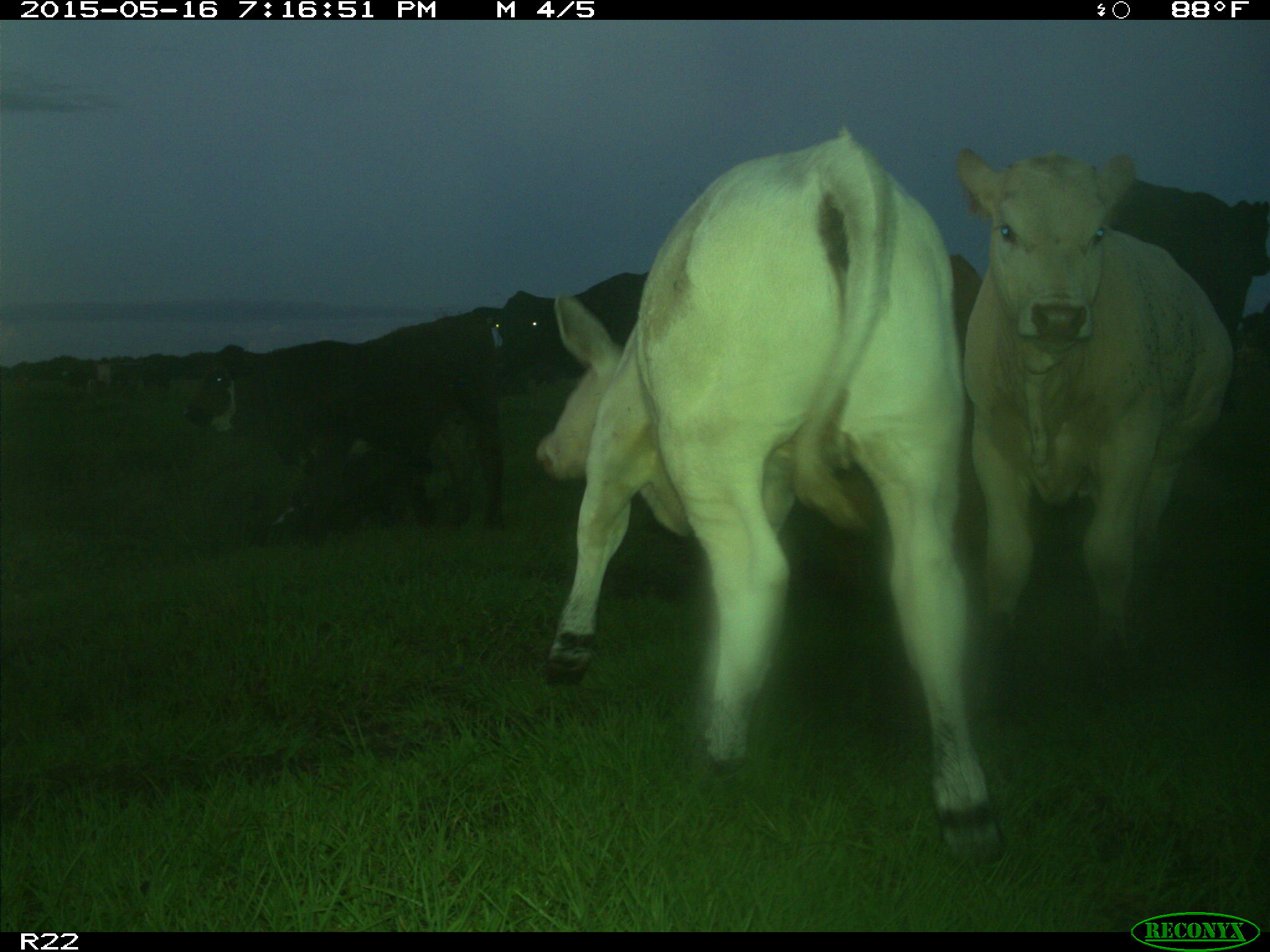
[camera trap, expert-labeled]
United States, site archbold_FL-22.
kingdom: Animalia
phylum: Chordata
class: Mammalia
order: Artiodactyla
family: Bovidae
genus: Bos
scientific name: Bos taurus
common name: domestic cow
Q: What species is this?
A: Bos taurus (domestic cow).